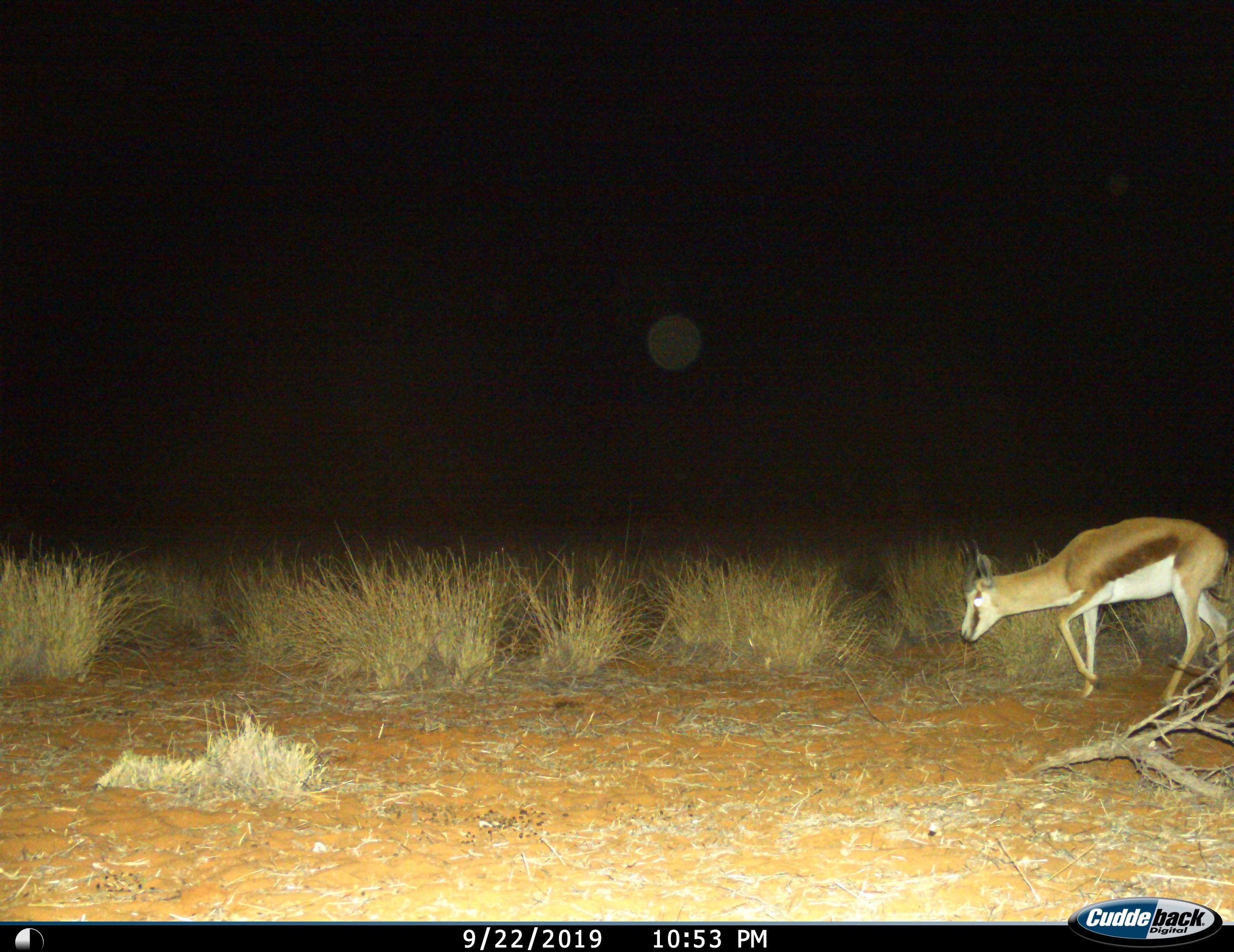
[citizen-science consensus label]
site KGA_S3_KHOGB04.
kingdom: Animalia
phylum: Chordata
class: Mammalia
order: Artiodactyla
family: Bovidae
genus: Antidorcas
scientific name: Antidorcas marsupialis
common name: springbok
Springbok (Antidorcas marsupialis), count 1. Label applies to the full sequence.